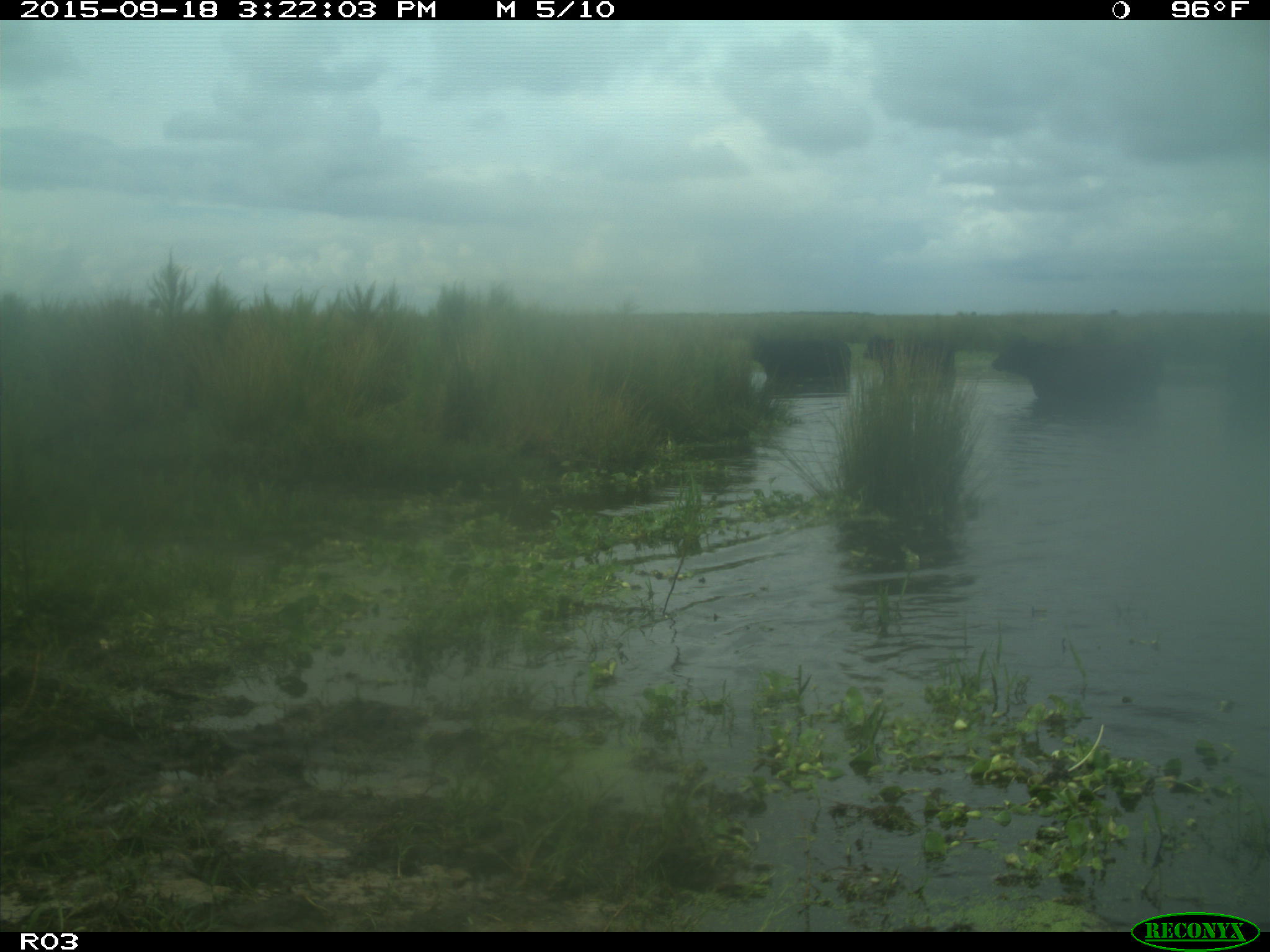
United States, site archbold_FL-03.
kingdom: Animalia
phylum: Chordata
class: Mammalia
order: Artiodactyla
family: Bovidae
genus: Bos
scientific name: Bos taurus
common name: domestic cow